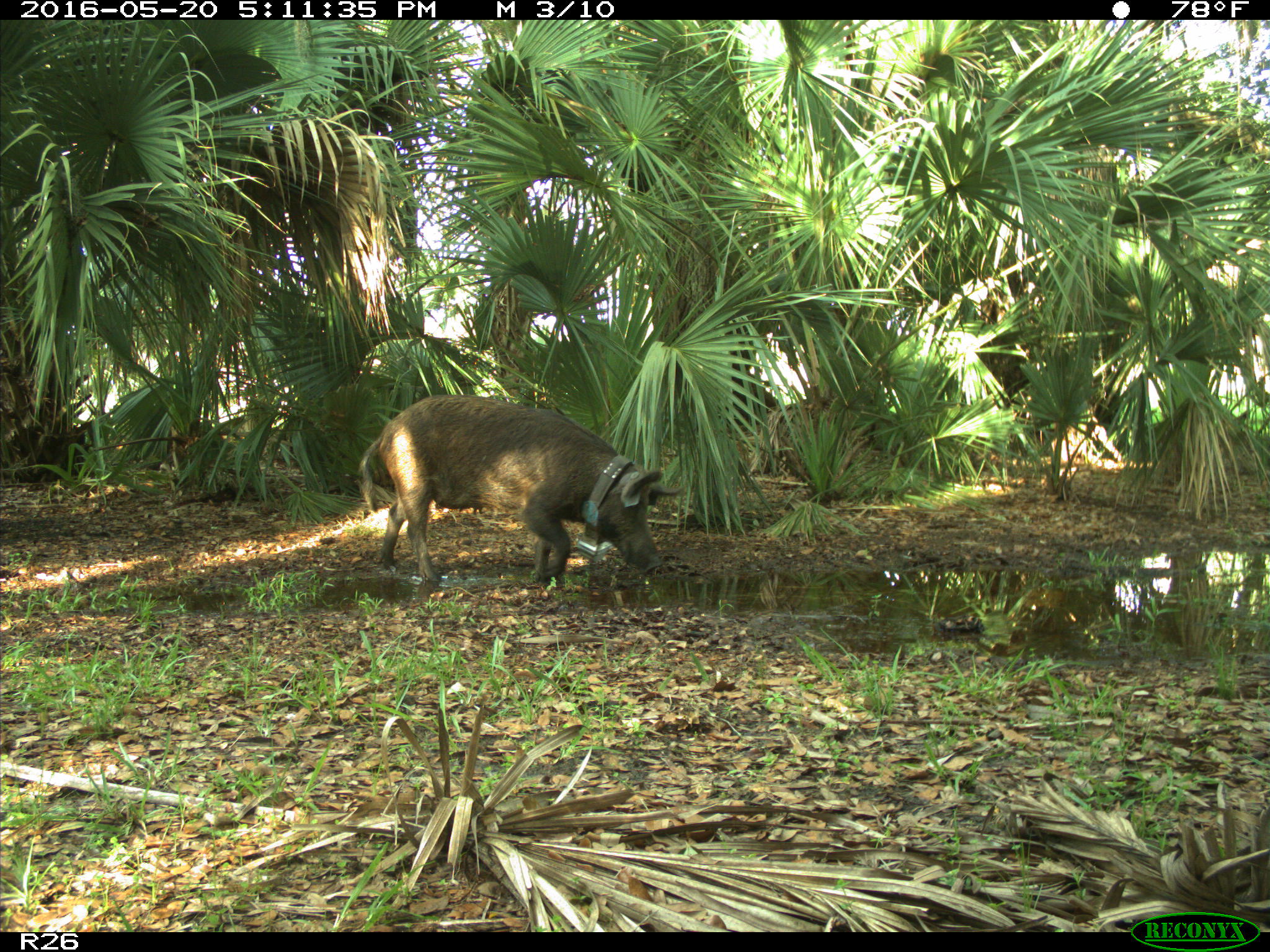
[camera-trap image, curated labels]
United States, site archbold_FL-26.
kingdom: Animalia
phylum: Chordata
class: Mammalia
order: Artiodactyla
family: Suidae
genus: Sus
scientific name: Sus scrofa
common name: wild boar